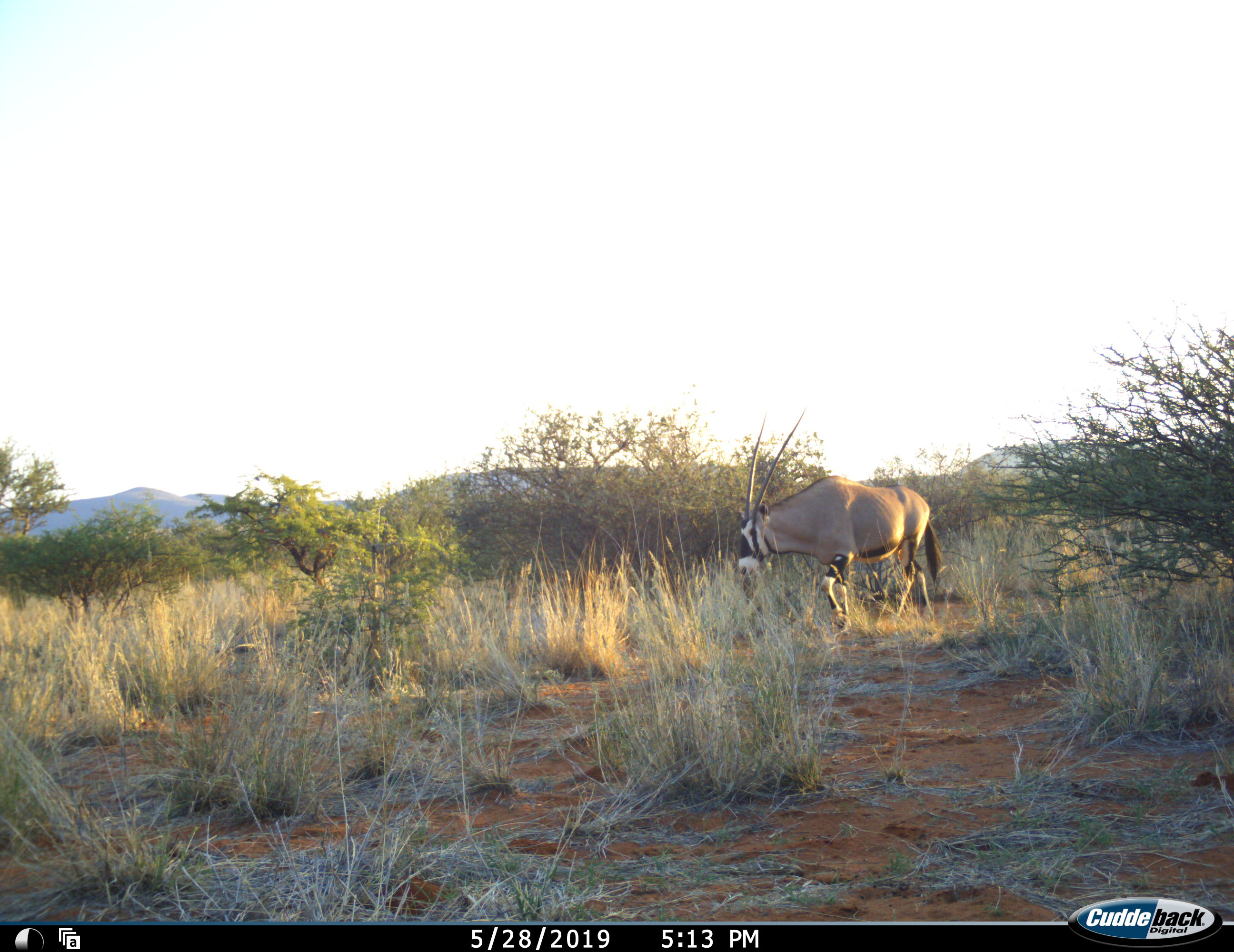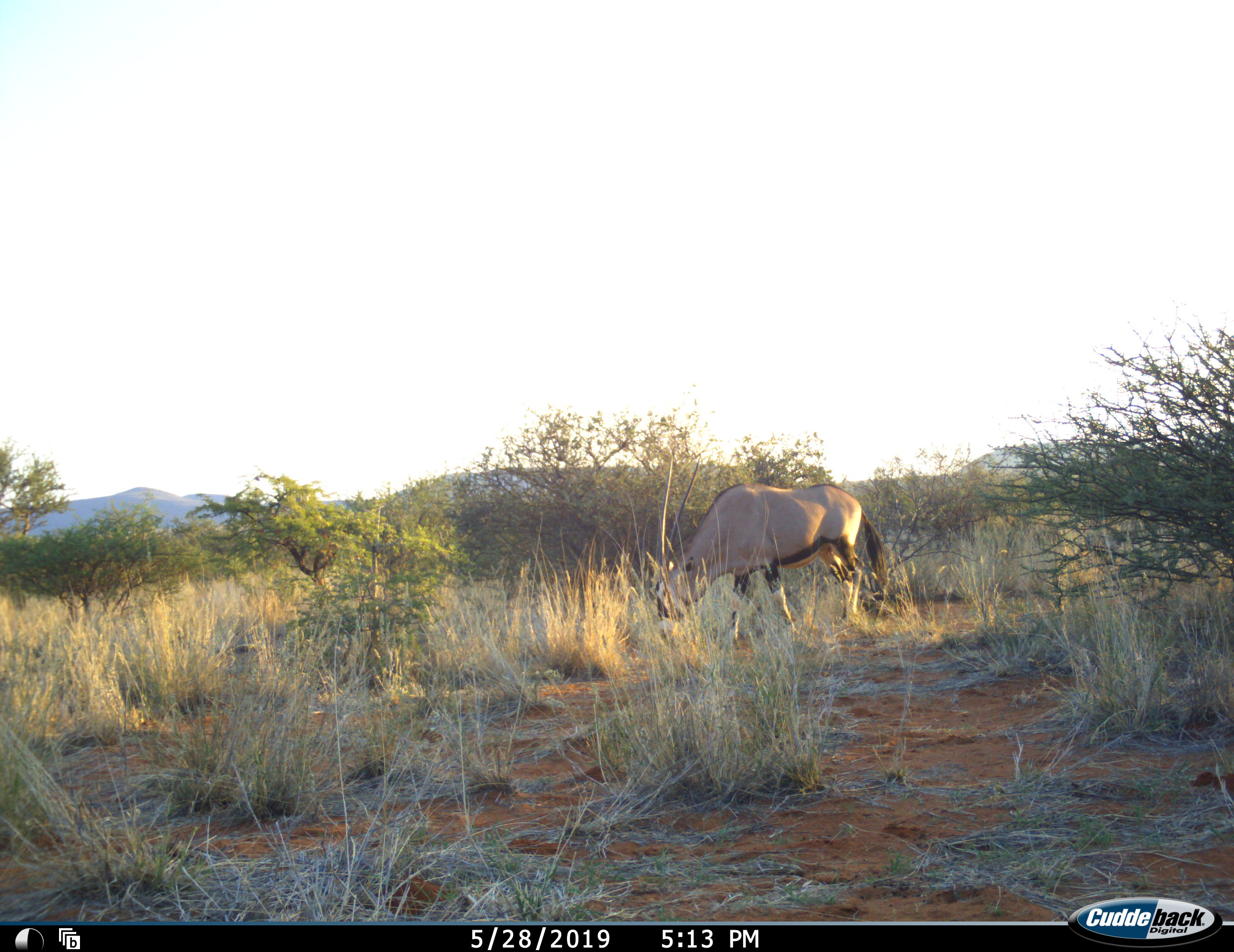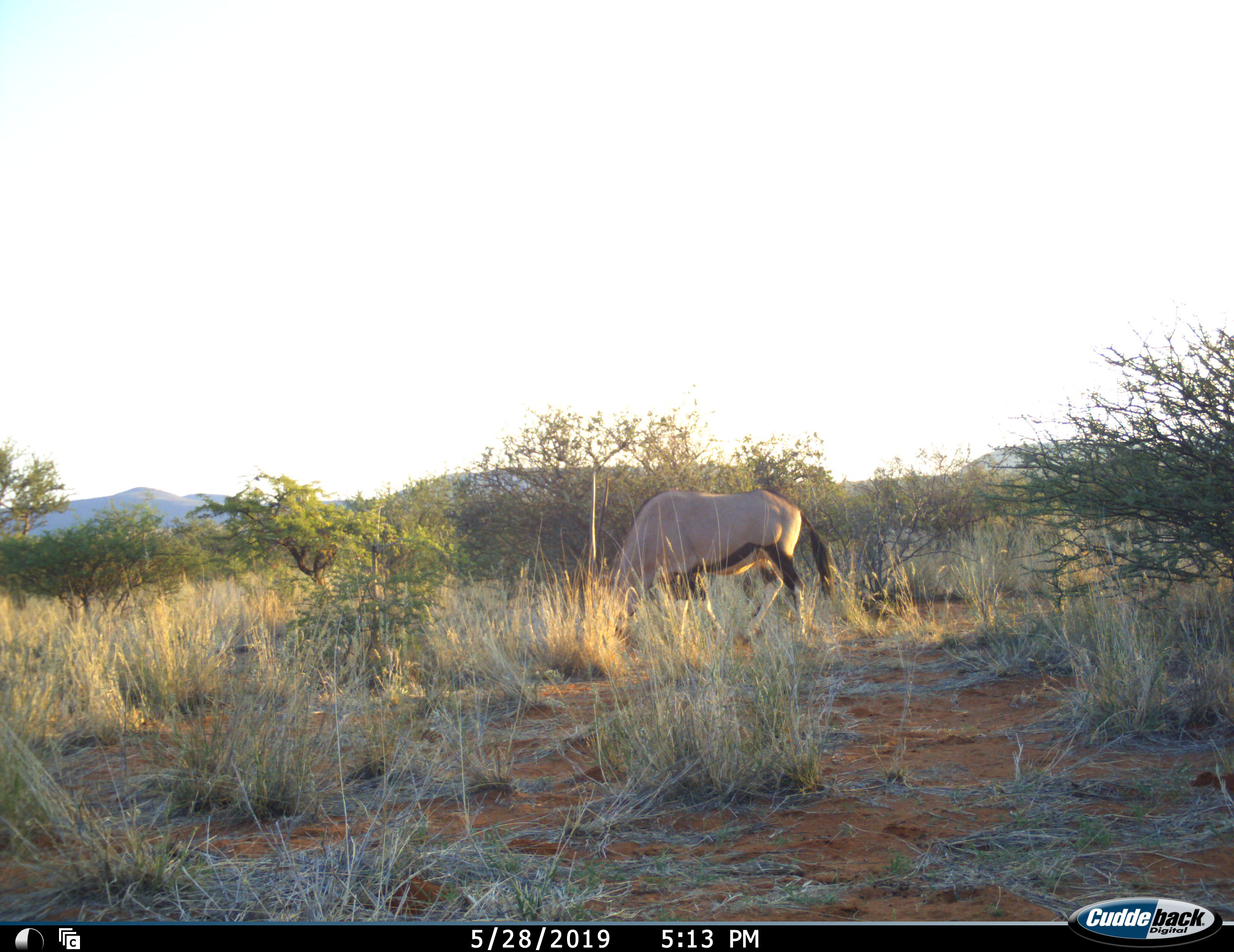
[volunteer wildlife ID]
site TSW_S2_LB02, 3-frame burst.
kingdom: Animalia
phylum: Chordata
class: Mammalia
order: Artiodactyla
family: Bovidae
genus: Oryx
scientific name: Oryx gazella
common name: gemsbok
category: oryx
Oryx (gemsbok) (Oryx gazella), count 1. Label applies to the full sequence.